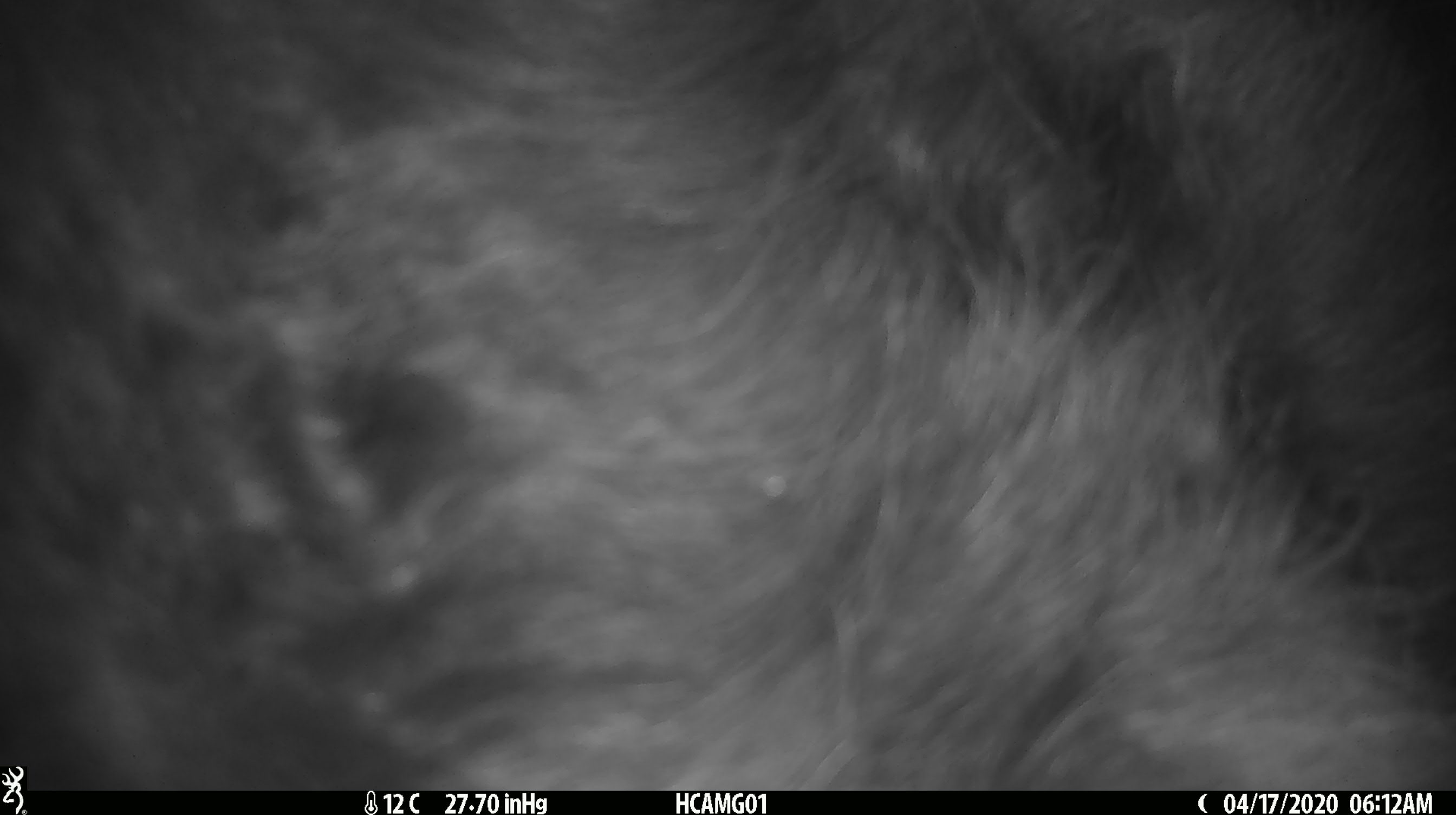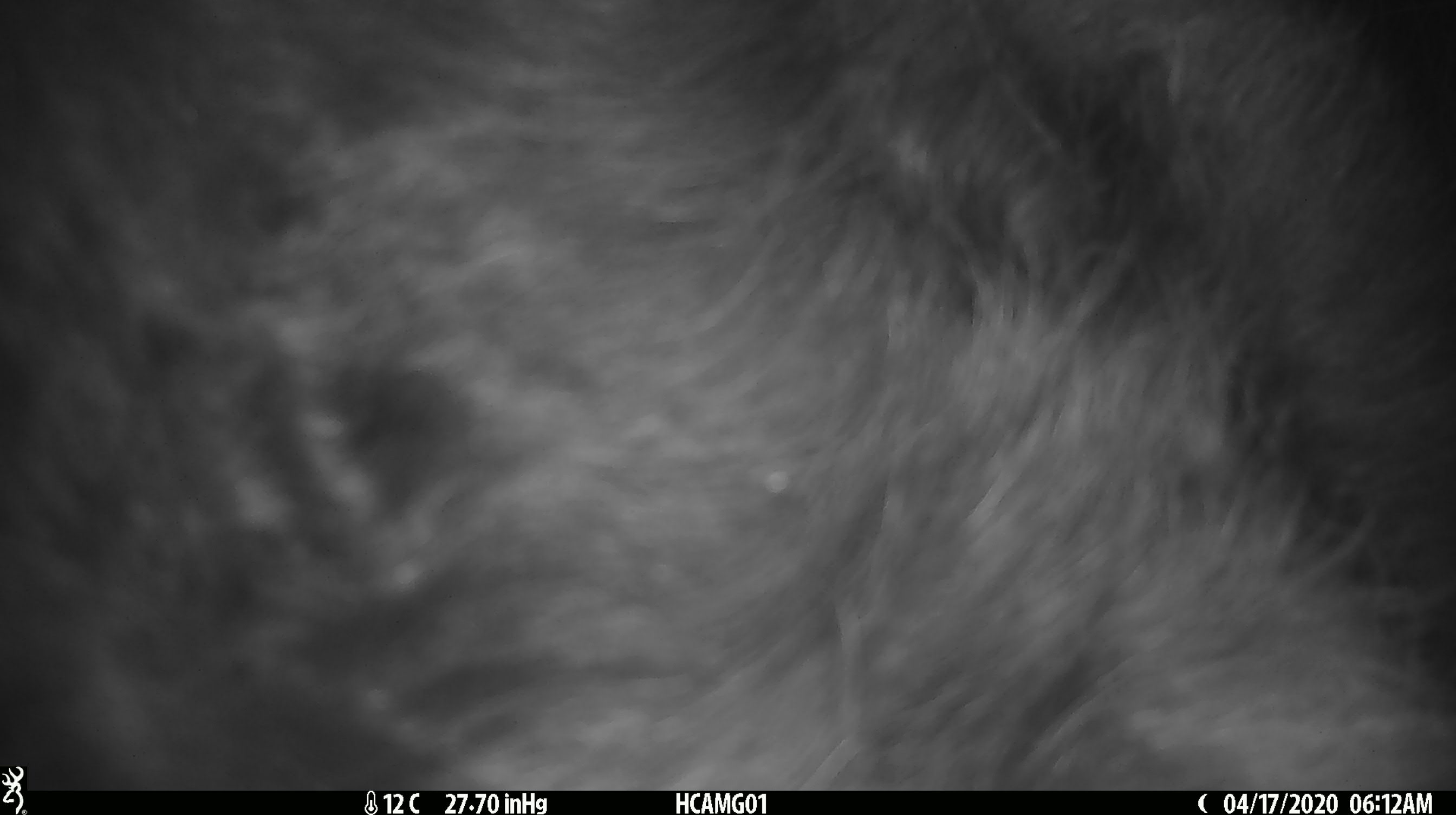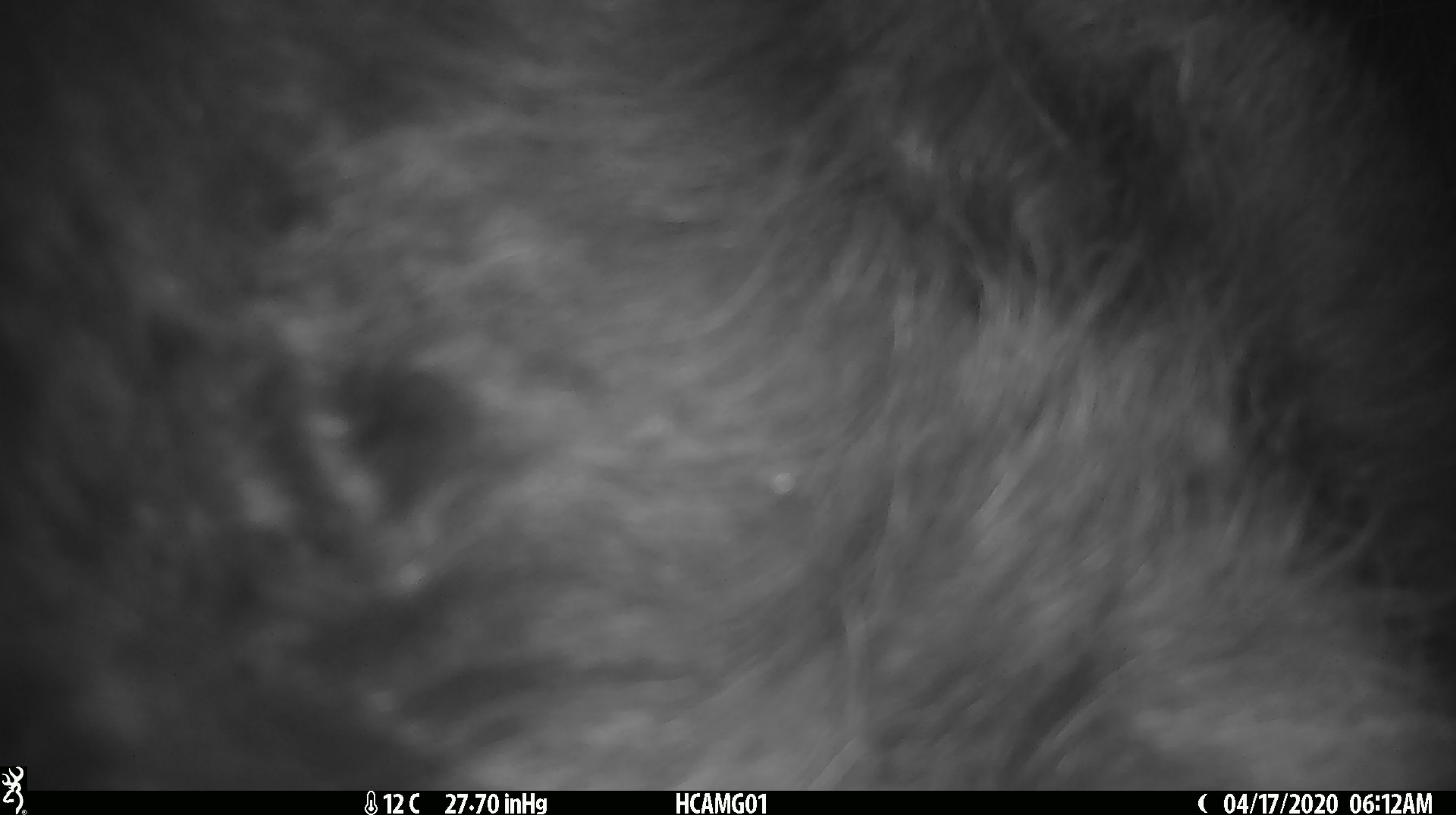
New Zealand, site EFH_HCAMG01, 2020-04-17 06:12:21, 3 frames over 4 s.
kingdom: Animalia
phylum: Chordata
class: Mammalia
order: Artiodactyla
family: Bovidae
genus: Bos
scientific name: Bos taurus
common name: domestic cow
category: cow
Cow (domestic cow) (Bos taurus).